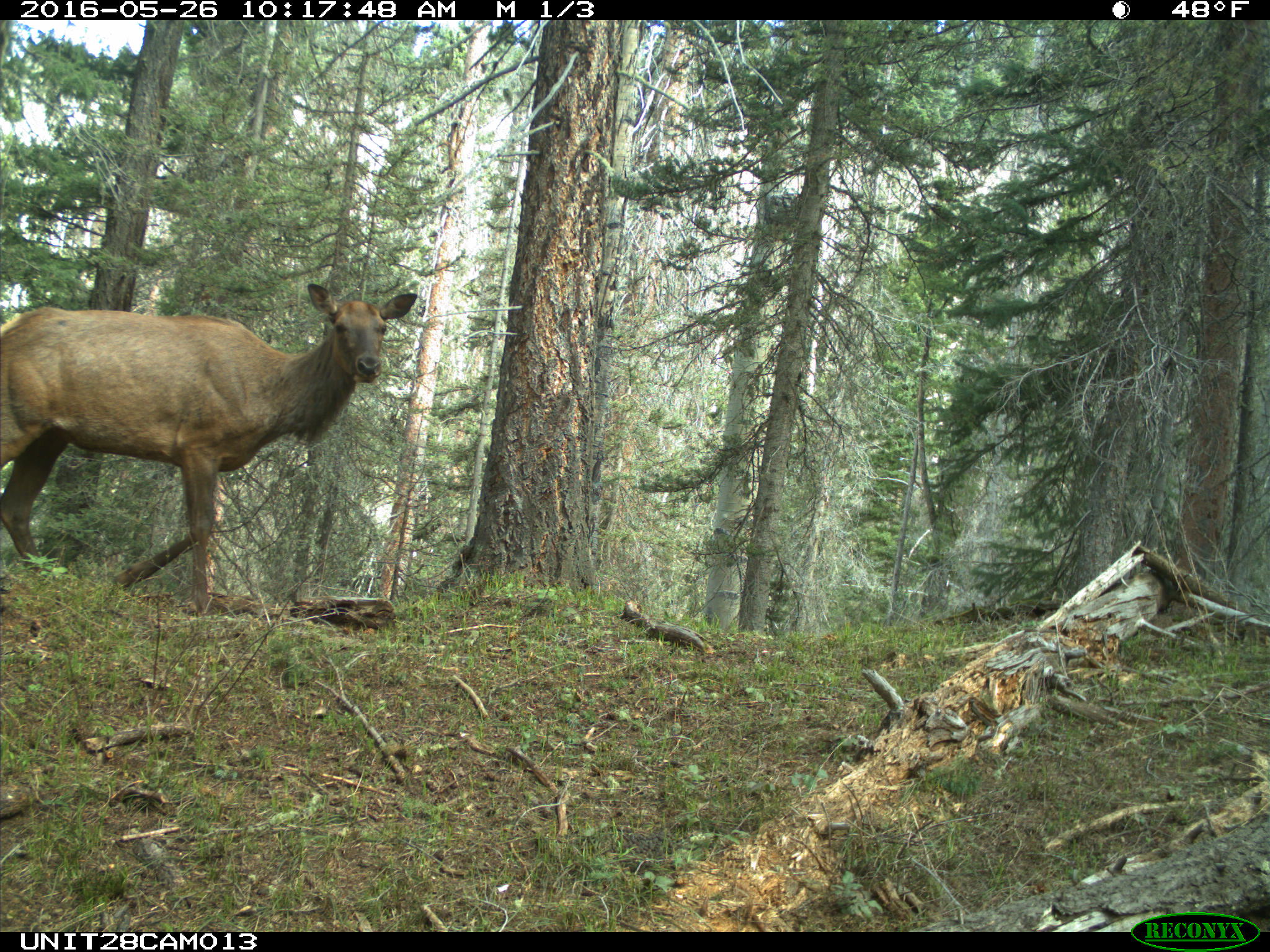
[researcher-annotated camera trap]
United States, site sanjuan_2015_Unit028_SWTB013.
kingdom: Animalia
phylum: Chordata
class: Mammalia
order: Artiodactyla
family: Cervidae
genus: Cervus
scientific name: Cervus elaphus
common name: red deer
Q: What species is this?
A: Cervus elaphus (red deer).